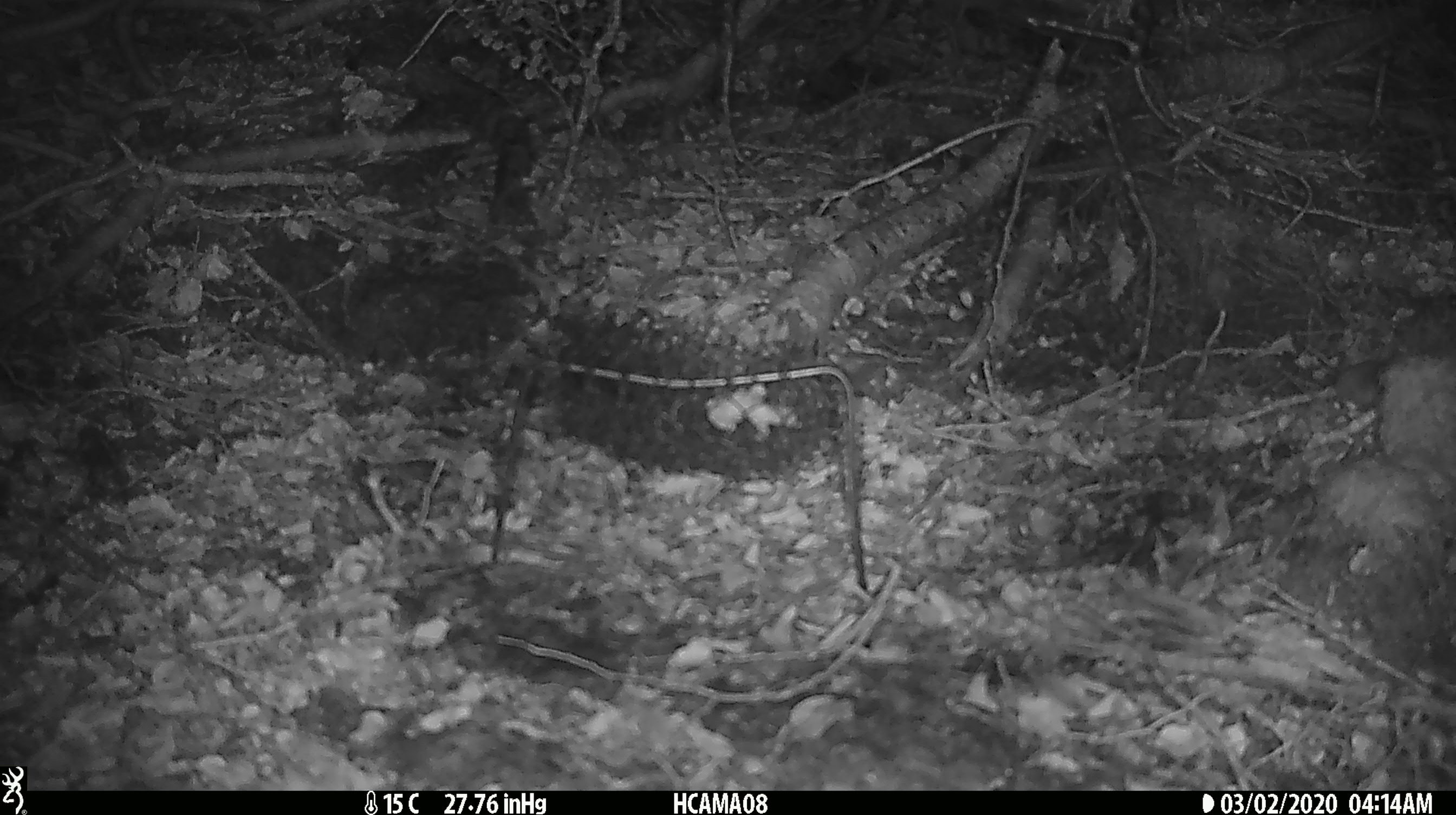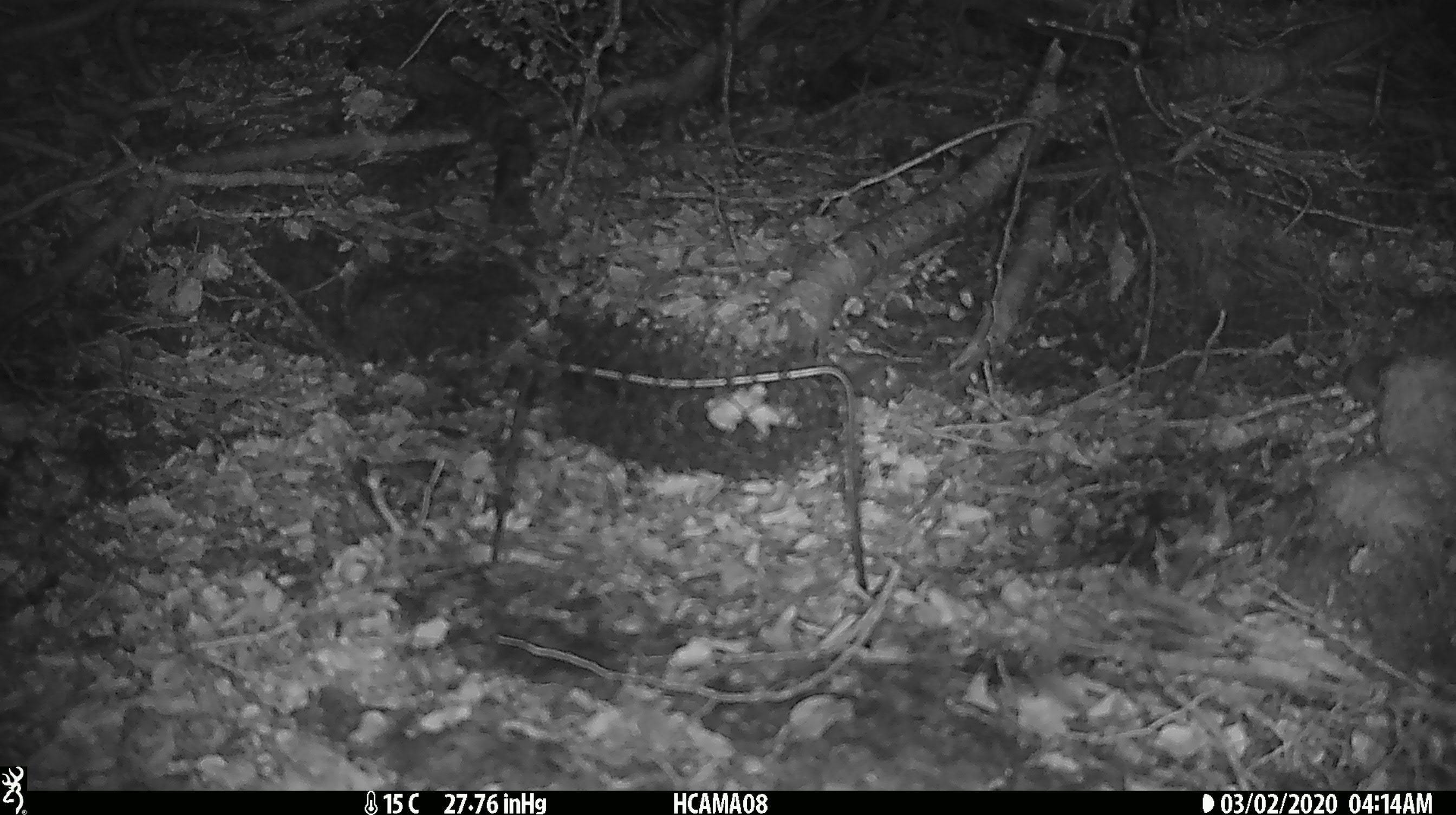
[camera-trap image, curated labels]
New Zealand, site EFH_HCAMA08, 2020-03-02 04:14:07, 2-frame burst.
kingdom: Animalia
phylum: Chordata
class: Mammalia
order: Rodentia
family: Muridae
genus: Mus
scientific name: Mus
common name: mouse